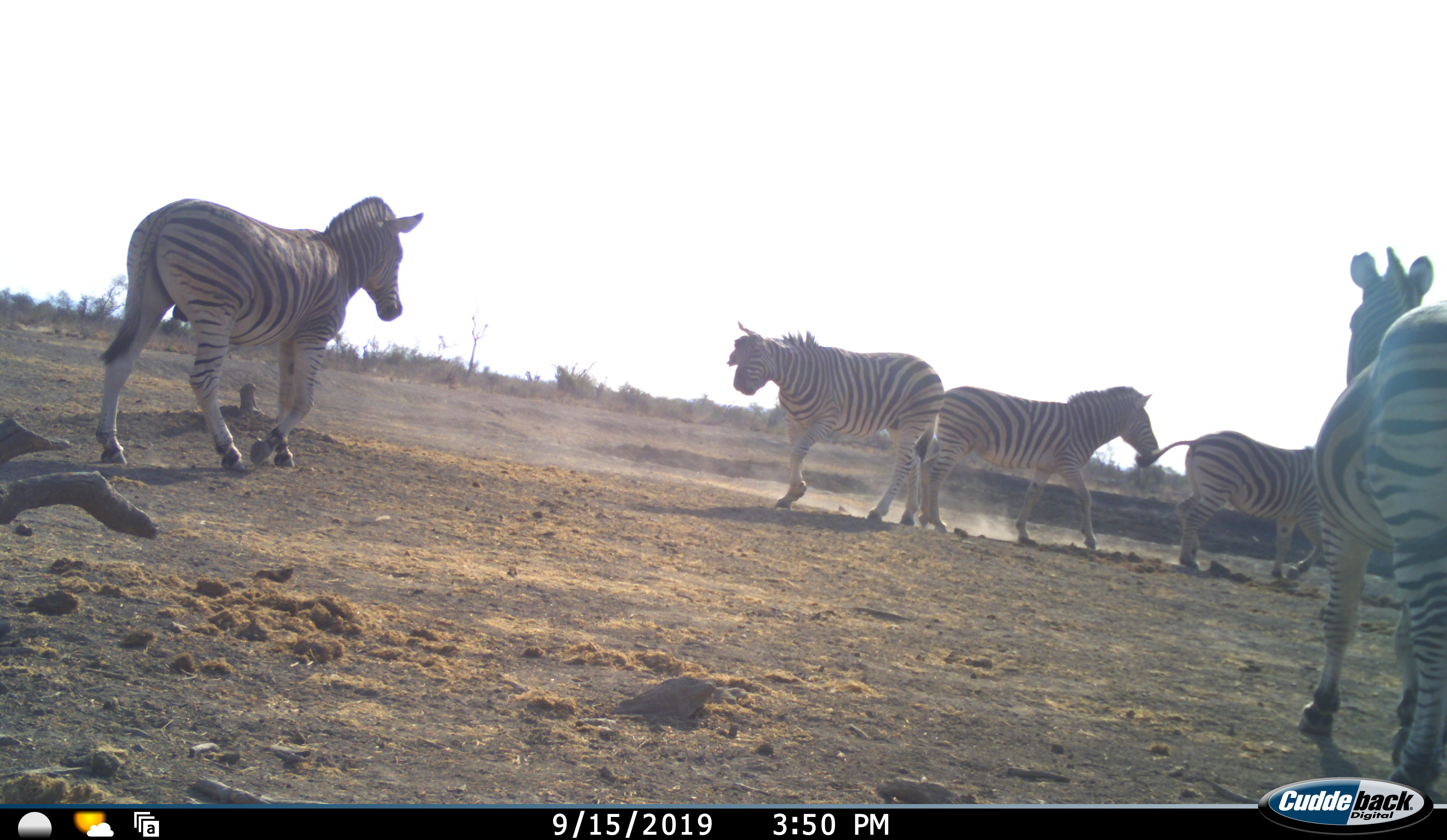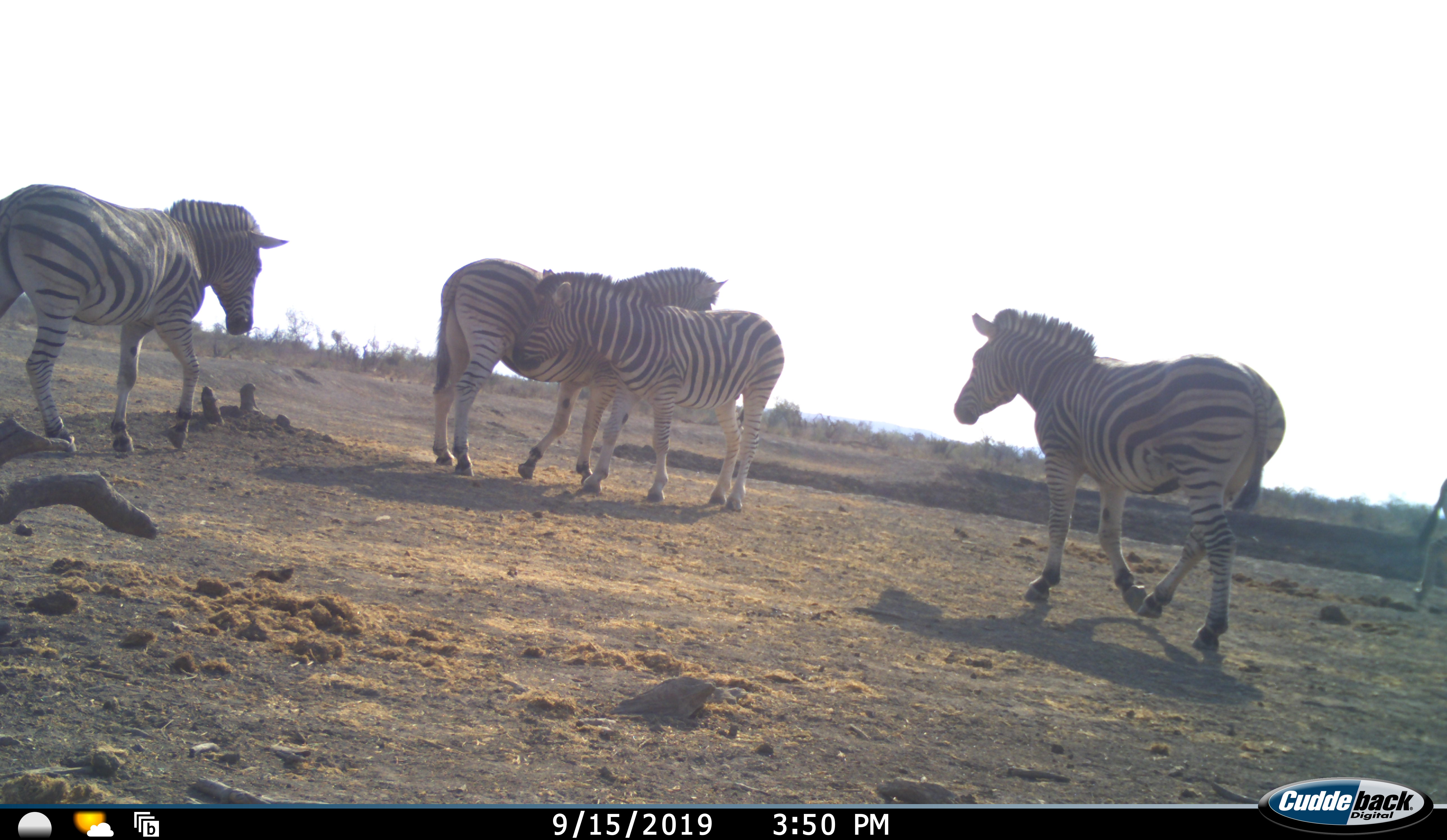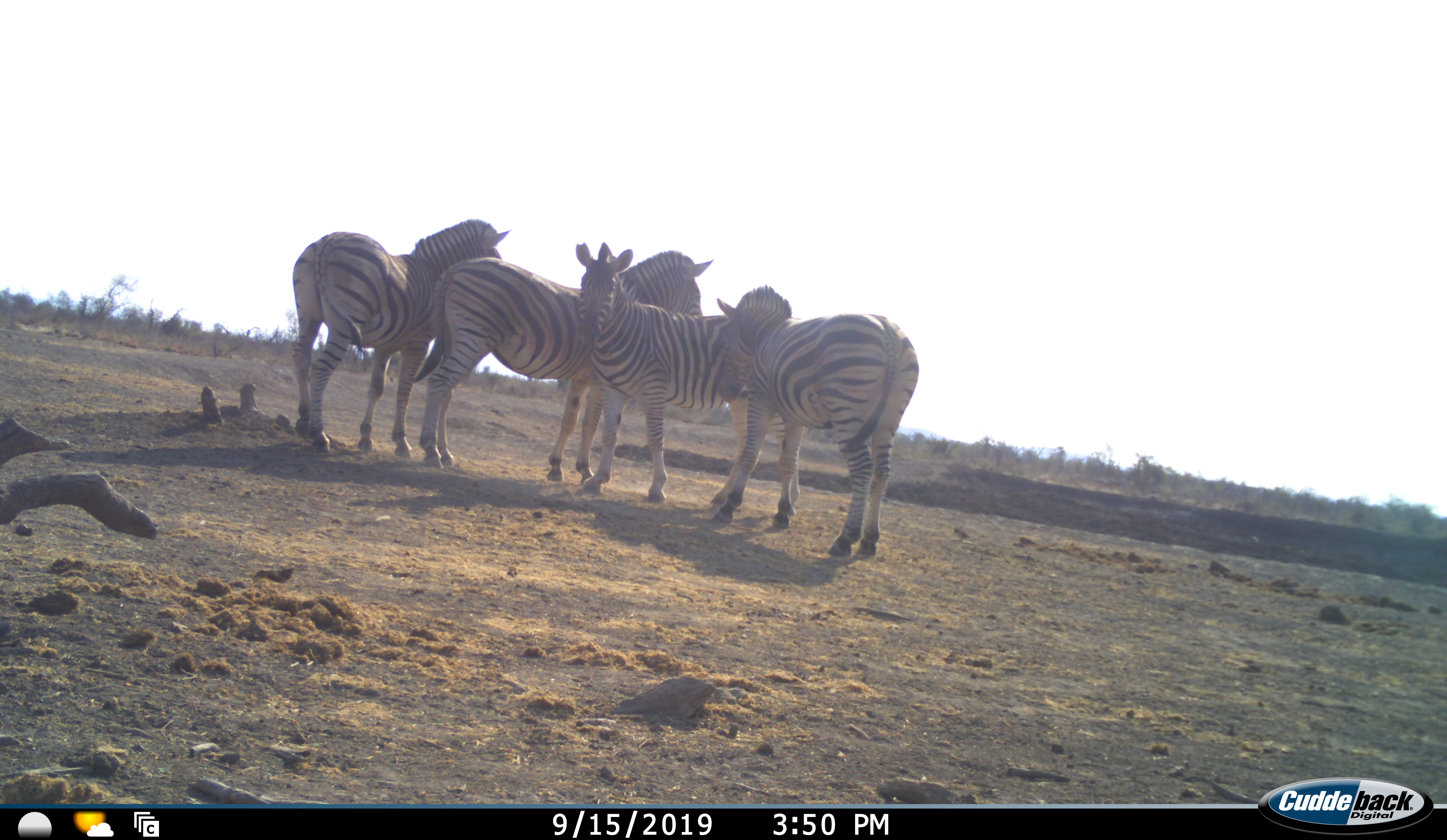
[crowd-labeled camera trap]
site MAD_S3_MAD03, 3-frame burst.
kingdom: Animalia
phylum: Chordata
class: Mammalia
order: Perissodactyla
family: Equidae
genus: Equus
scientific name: Equus quagga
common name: plains zebra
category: zebraplains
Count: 5.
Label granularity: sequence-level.